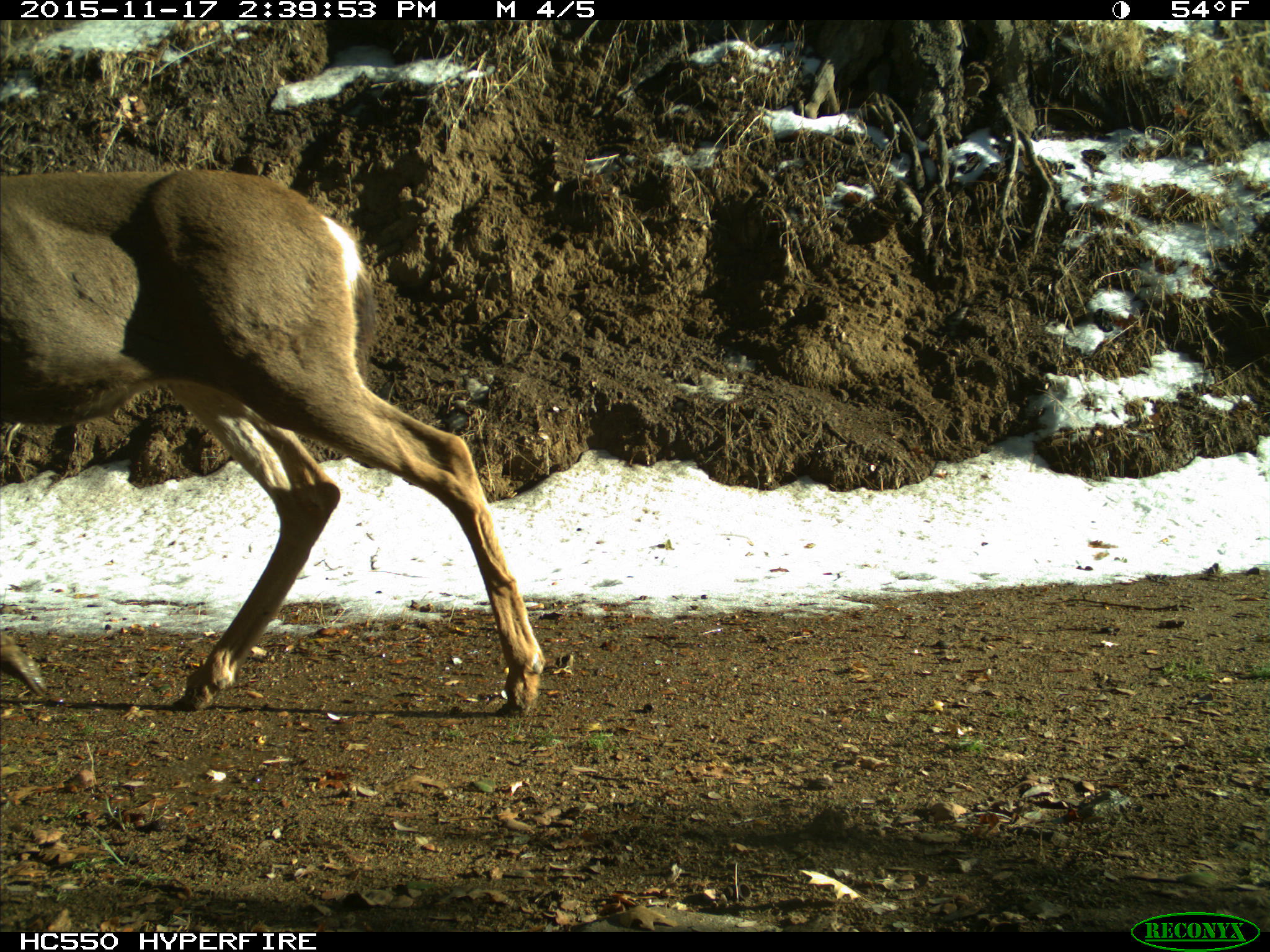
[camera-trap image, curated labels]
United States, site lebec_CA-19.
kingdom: Animalia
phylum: Chordata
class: Mammalia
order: Artiodactyla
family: Cervidae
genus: Odocoileus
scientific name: Odocoileus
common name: deer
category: unidentified deer